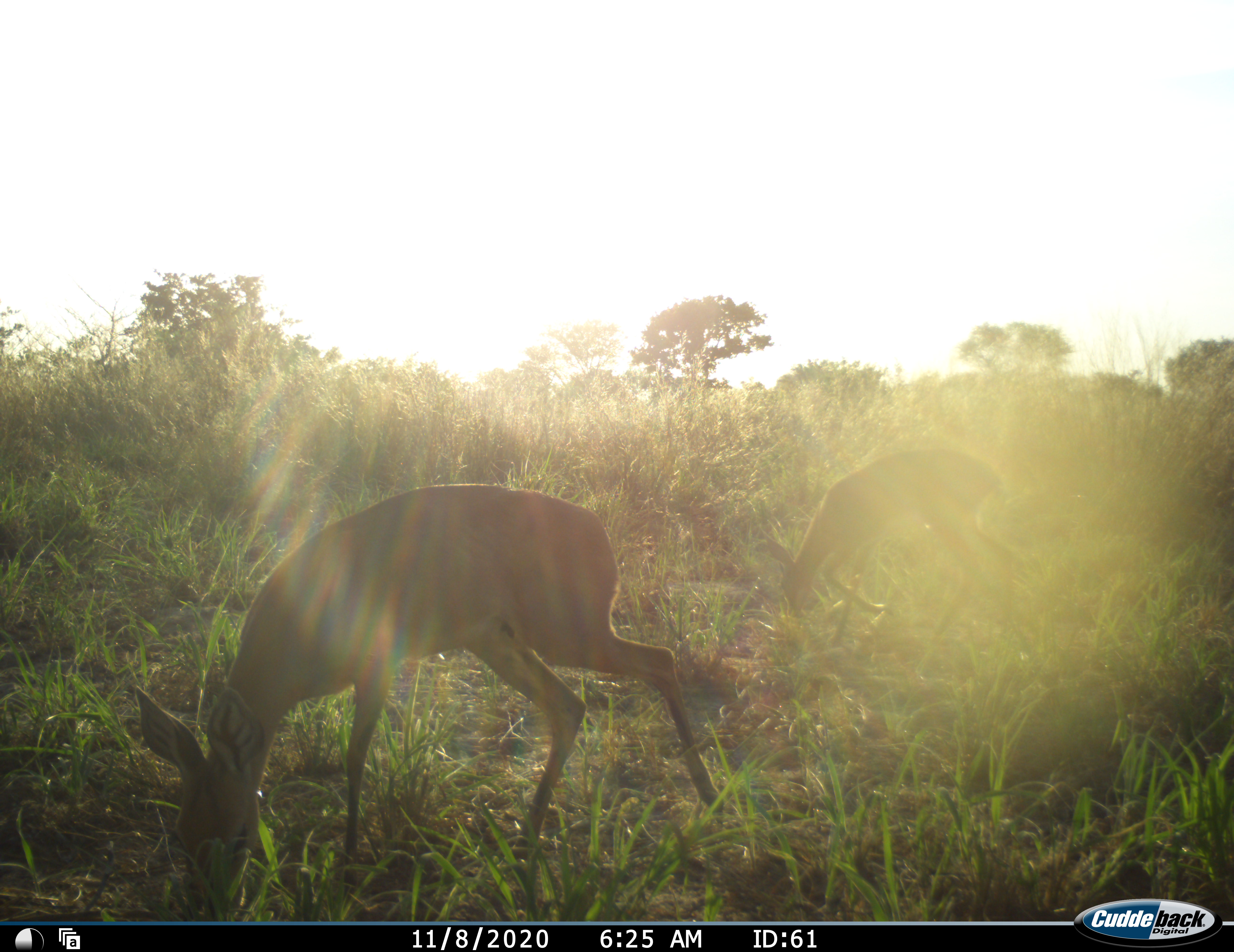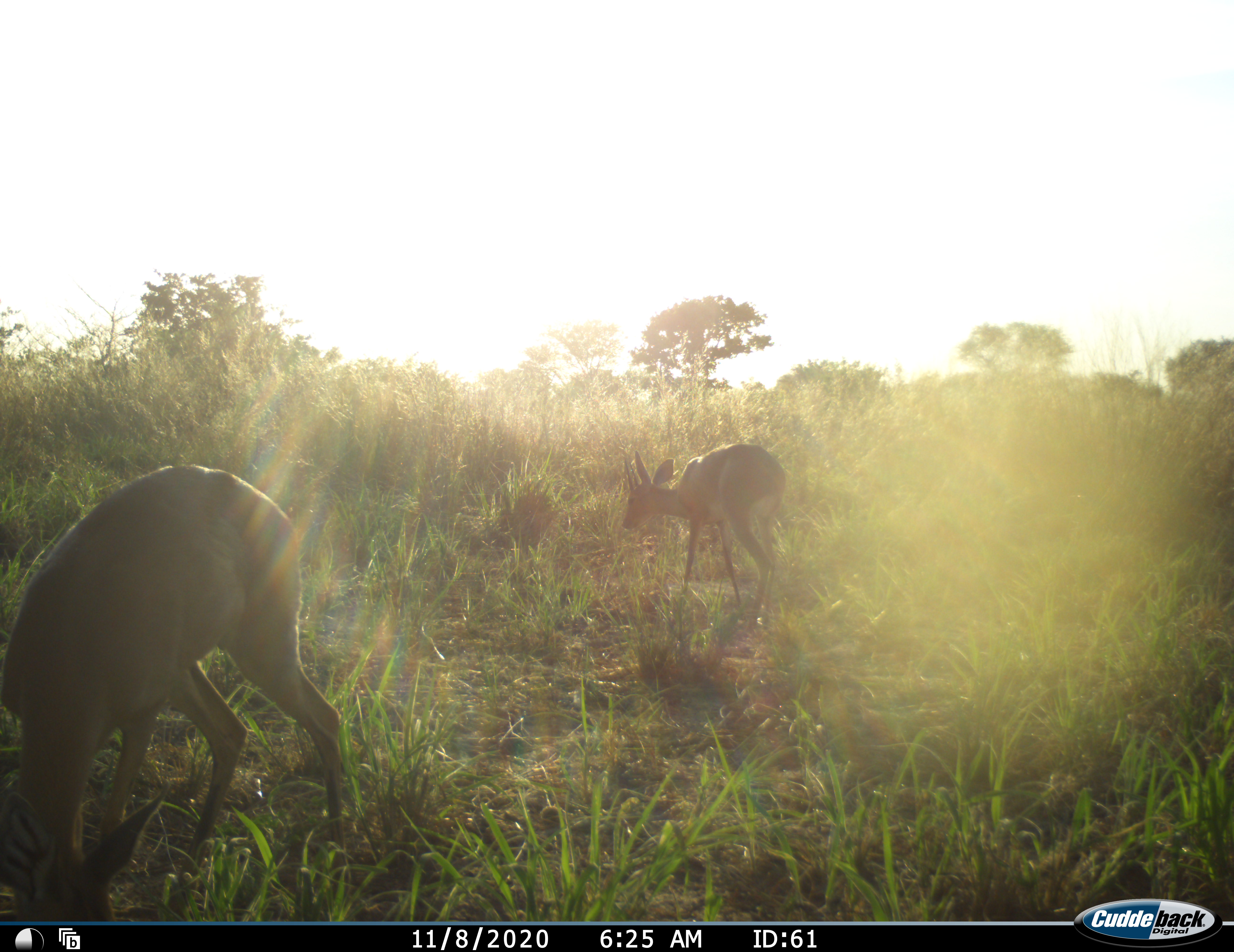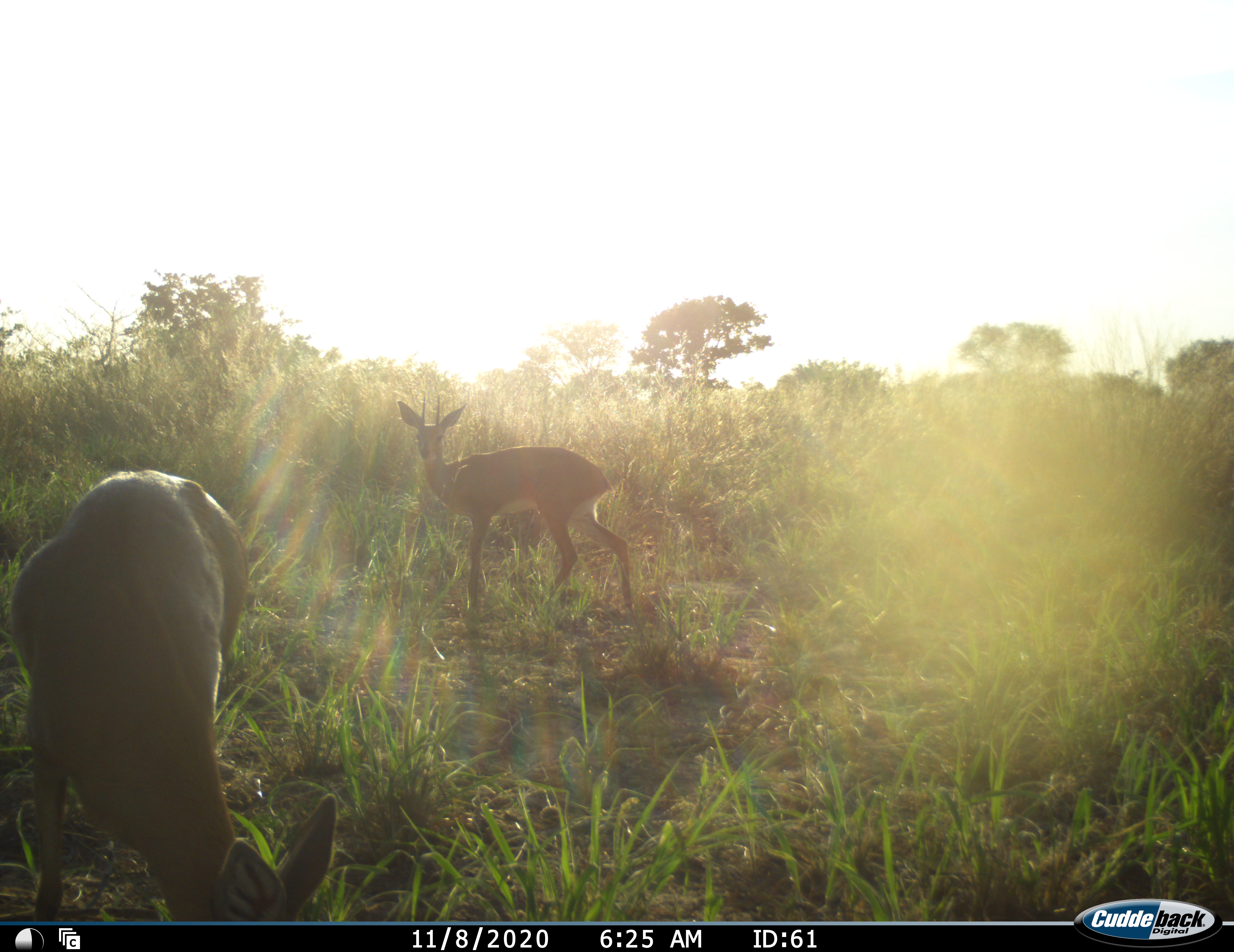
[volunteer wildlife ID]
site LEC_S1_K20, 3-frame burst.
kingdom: Animalia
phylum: Chordata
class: Mammalia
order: Artiodactyla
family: Bovidae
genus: Raphicerus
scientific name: Raphicerus campestris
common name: steenbok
Steenbok (Raphicerus campestris), count 2. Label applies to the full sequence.